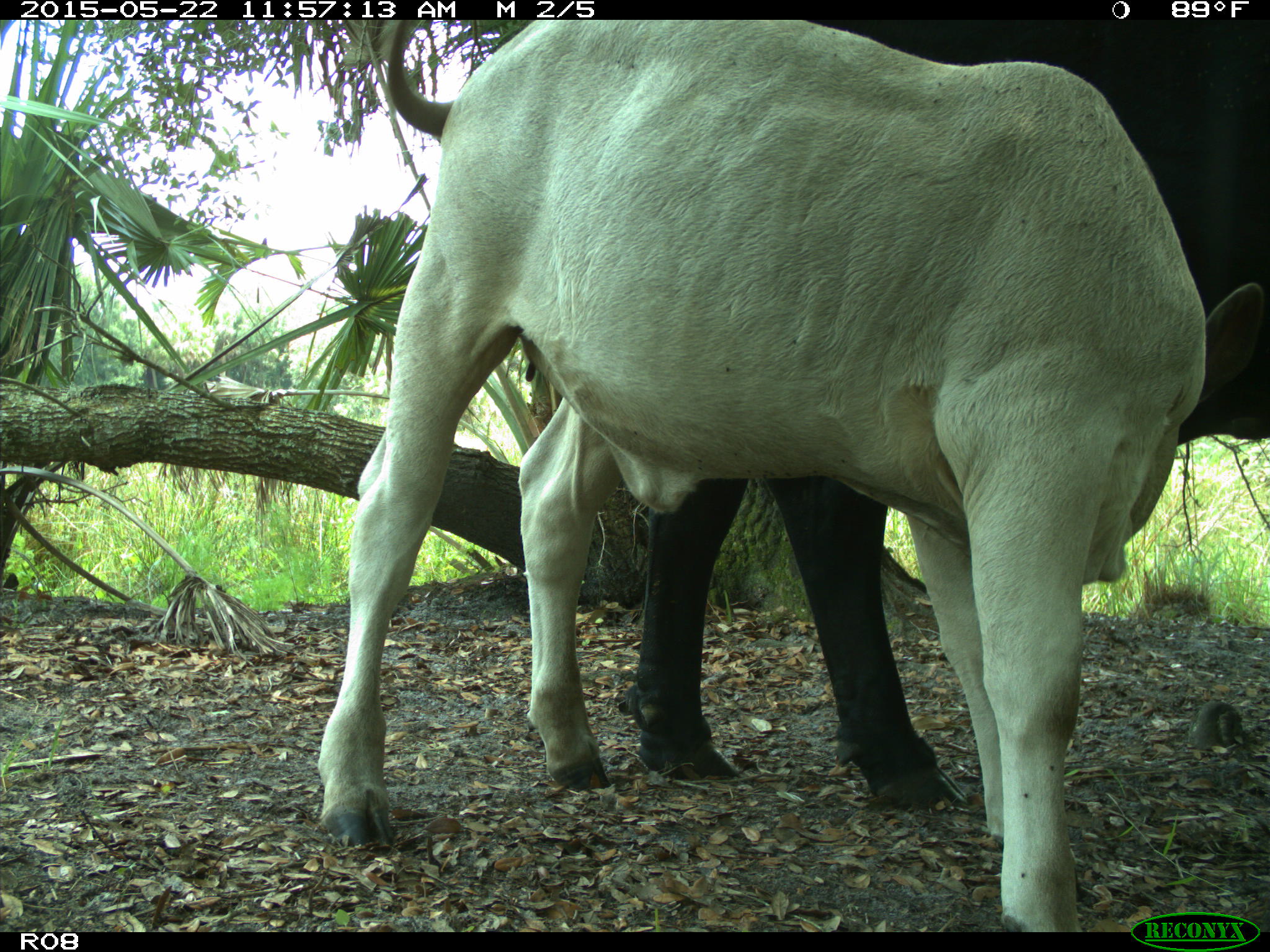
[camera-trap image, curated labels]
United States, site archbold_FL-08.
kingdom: Animalia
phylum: Chordata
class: Mammalia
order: Artiodactyla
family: Bovidae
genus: Bos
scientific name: Bos taurus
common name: domestic cow